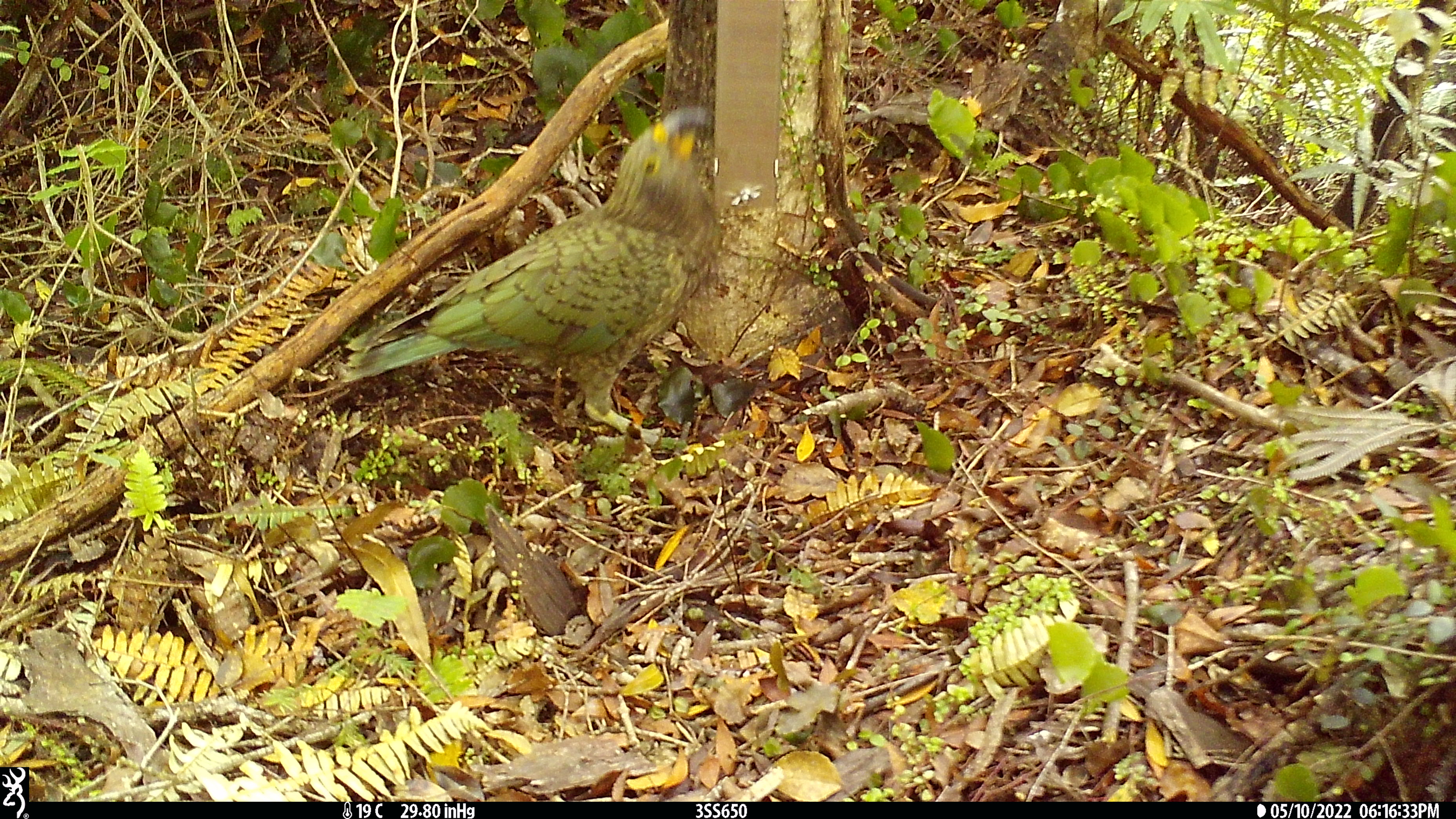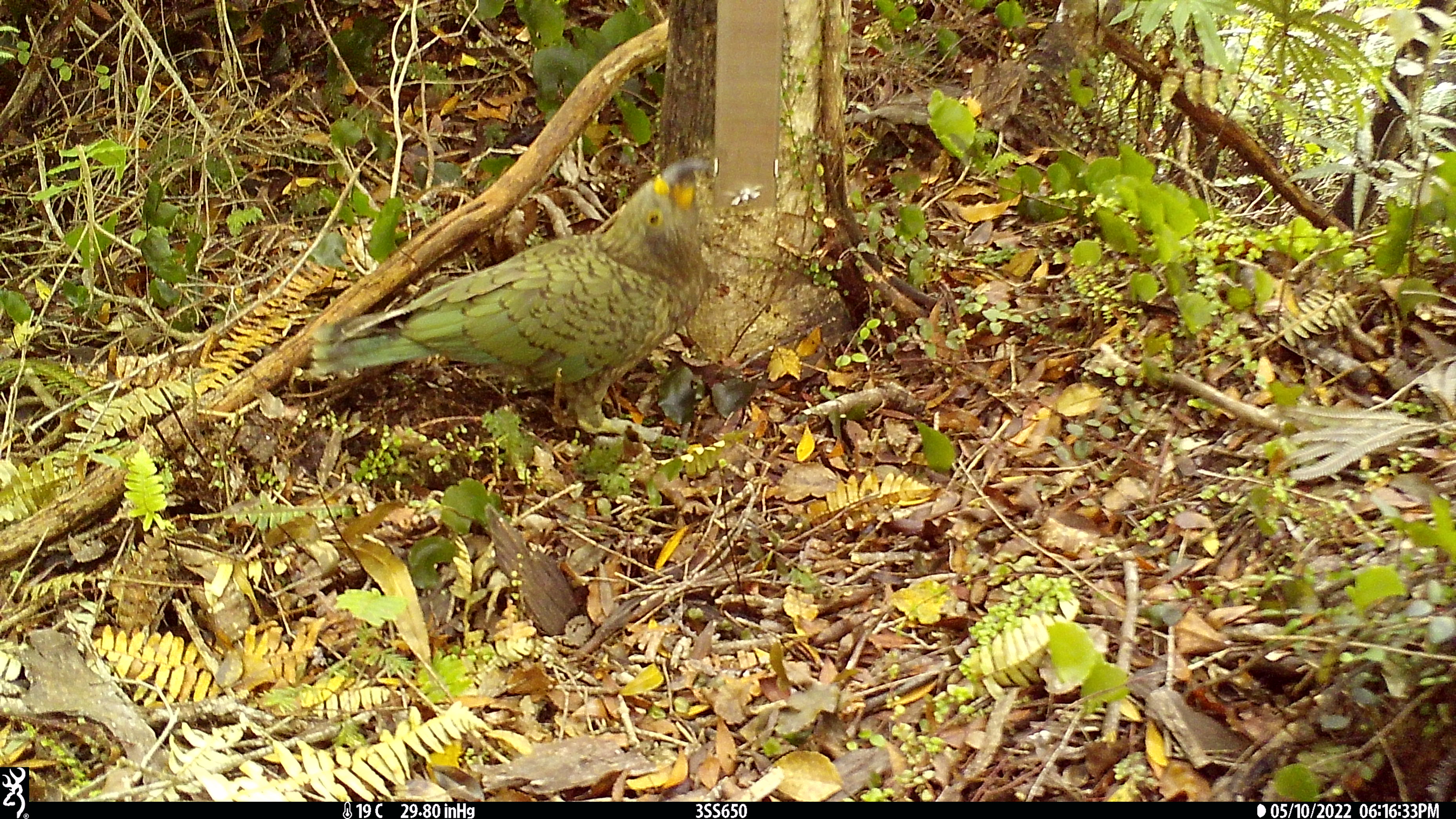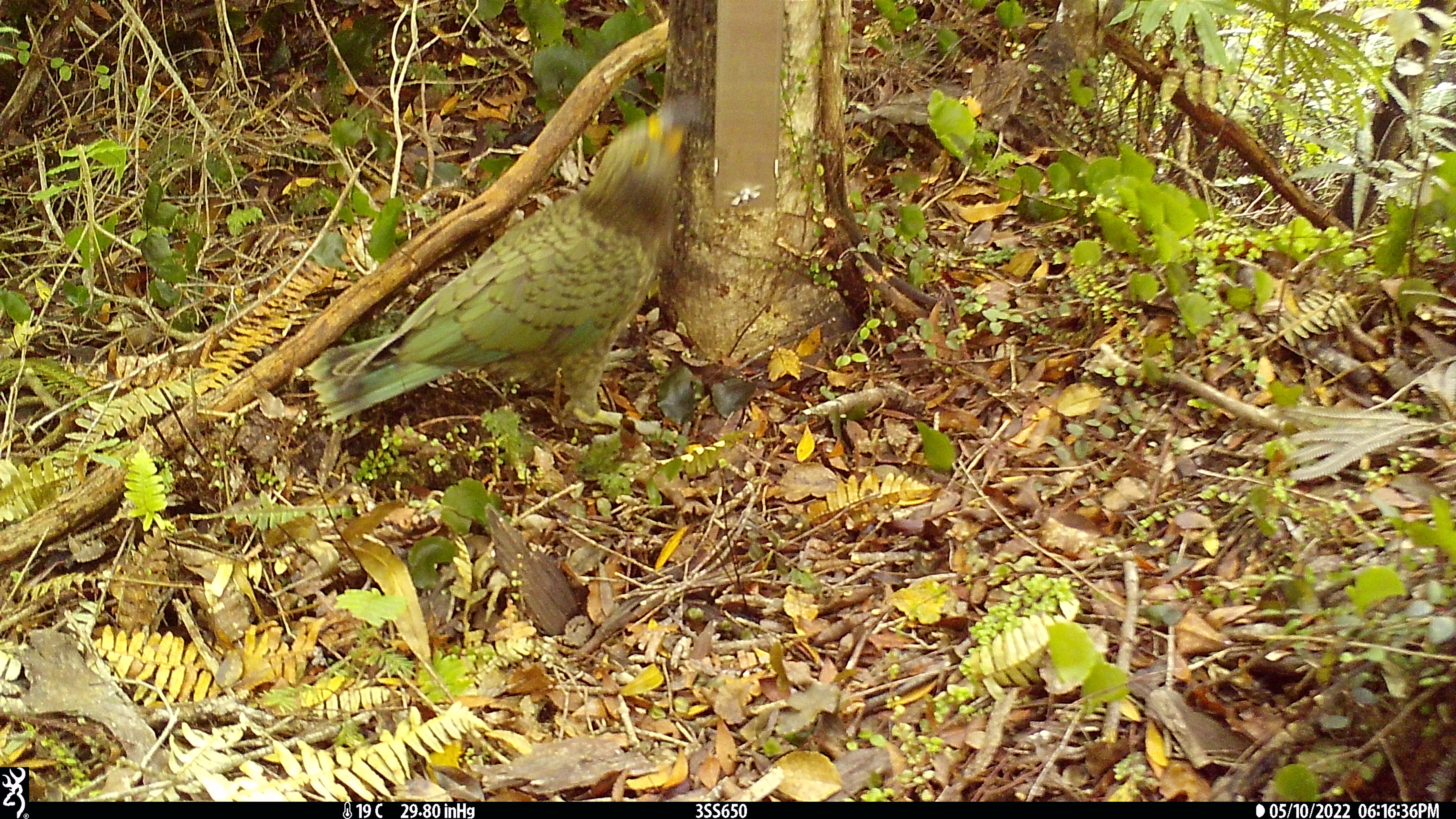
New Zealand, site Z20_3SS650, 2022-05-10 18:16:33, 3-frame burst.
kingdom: Animalia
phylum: Chordata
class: Aves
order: Psittaciformes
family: Strigopidae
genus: Nestor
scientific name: Nestor notabilis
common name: kea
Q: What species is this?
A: Kea (Nestor notabilis).